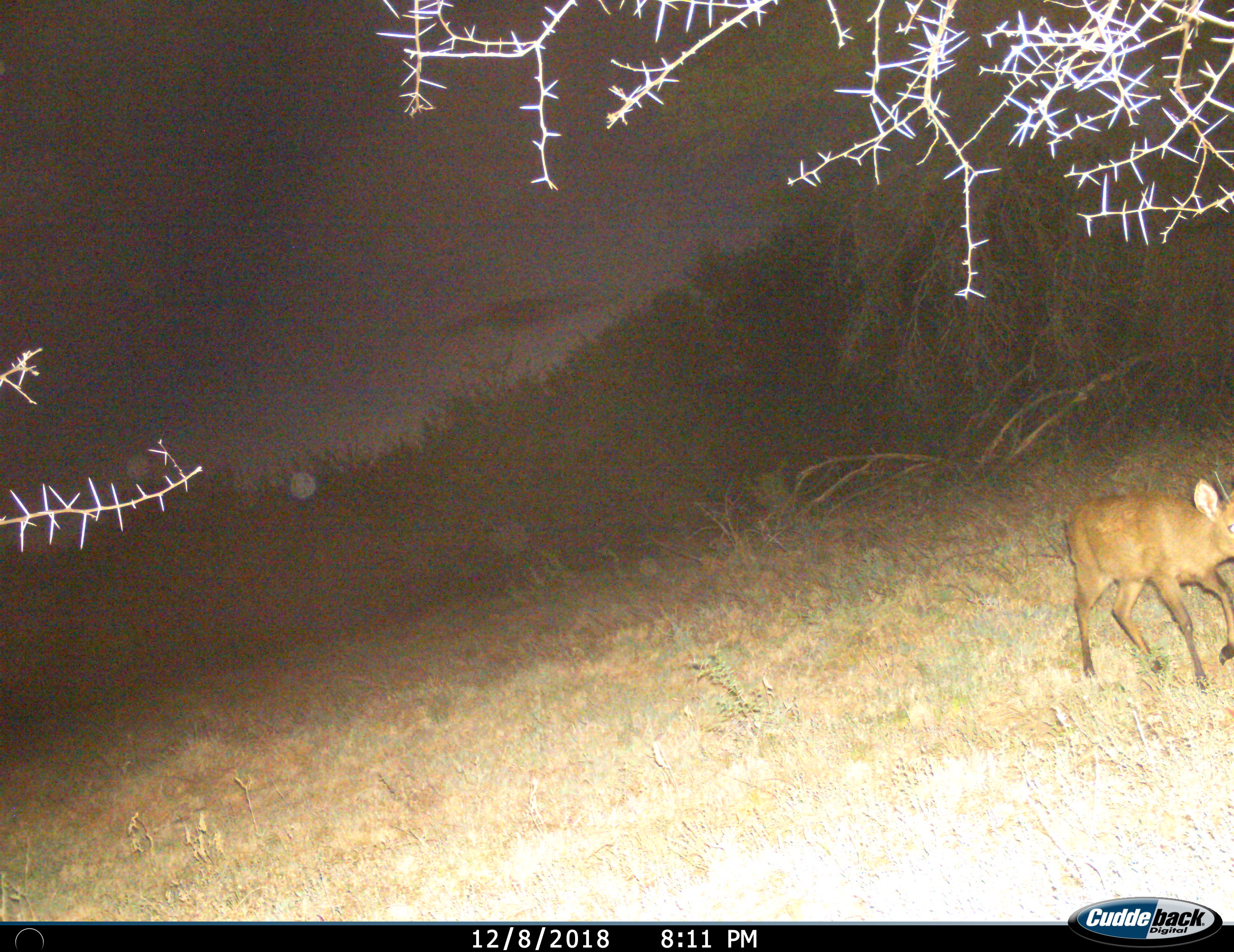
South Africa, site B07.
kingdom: Animalia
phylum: Chordata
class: Mammalia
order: Artiodactyla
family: Bovidae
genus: Sylvicapra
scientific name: Sylvicapra grimmia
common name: common grey duiker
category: duikercommongrey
Duikercommongrey (common grey duiker) (Sylvicapra grimmia), count 1. Behavior (volunteer vote fractions): standing 0%, resting 0%, moving 100%, interacting 0%. Young present (vote fraction): 0%. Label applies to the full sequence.